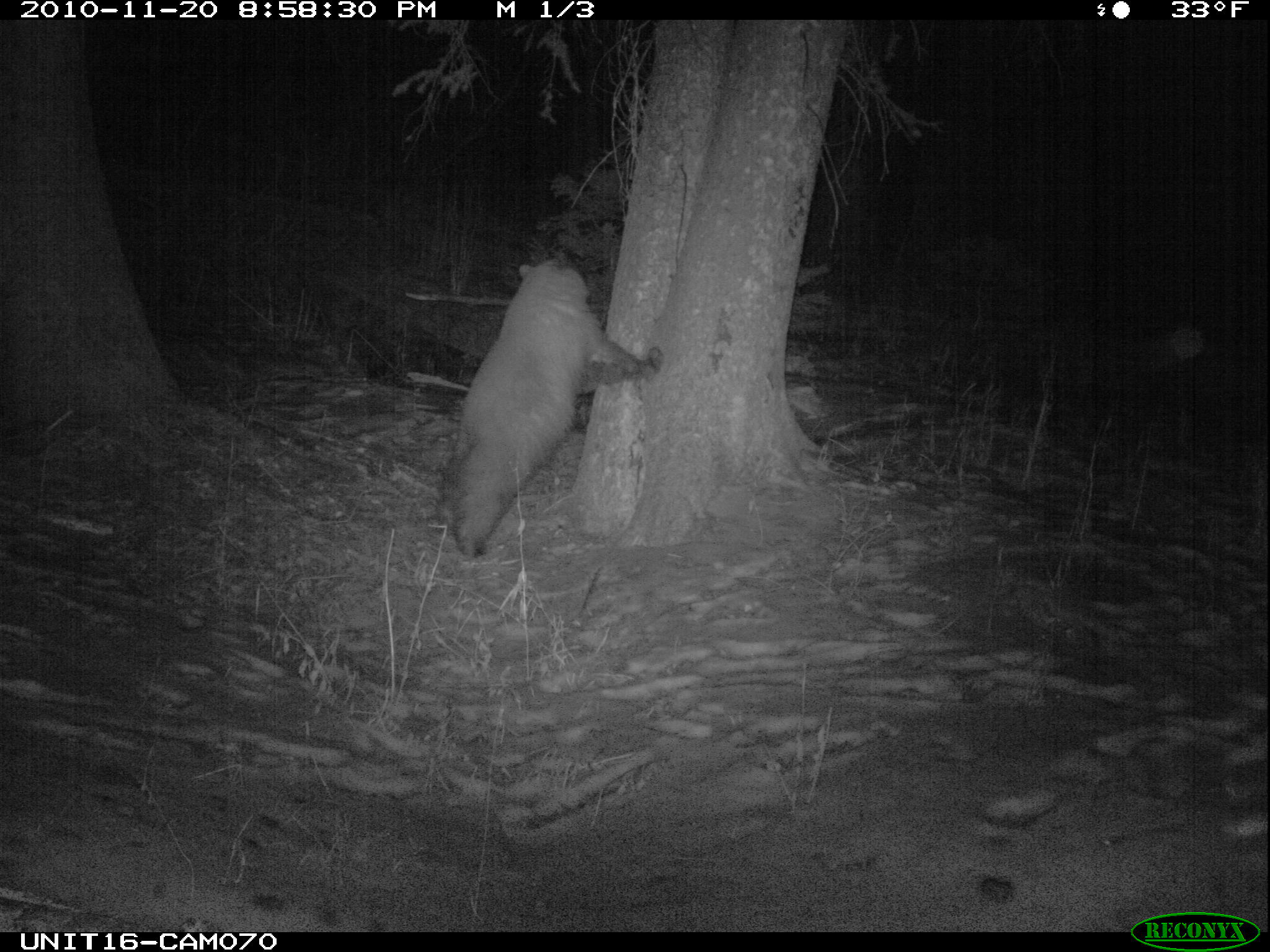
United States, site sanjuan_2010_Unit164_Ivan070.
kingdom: Animalia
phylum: Chordata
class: Mammalia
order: Carnivora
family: Ursidae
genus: Ursus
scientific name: Ursus americanus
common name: american black bear